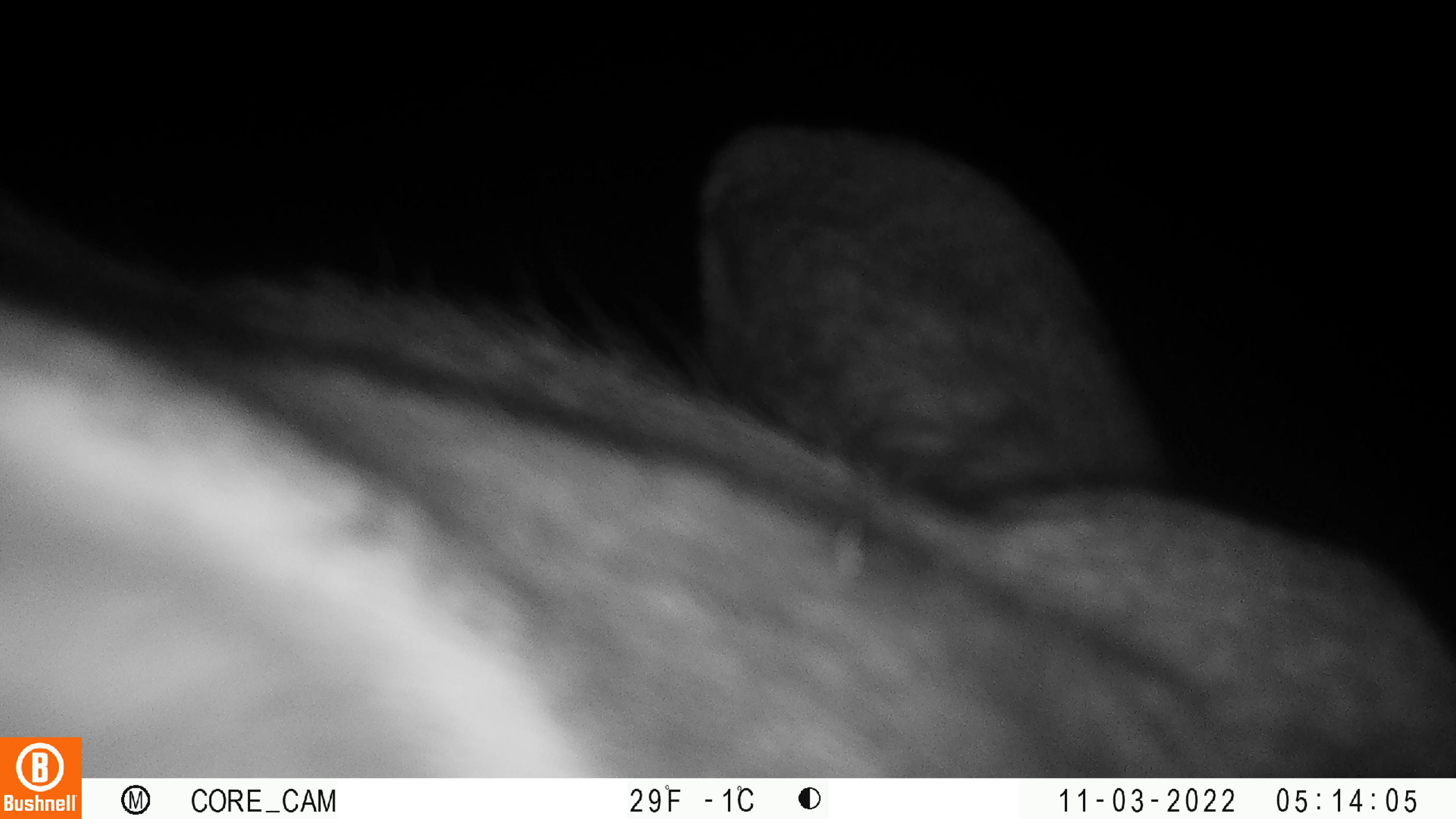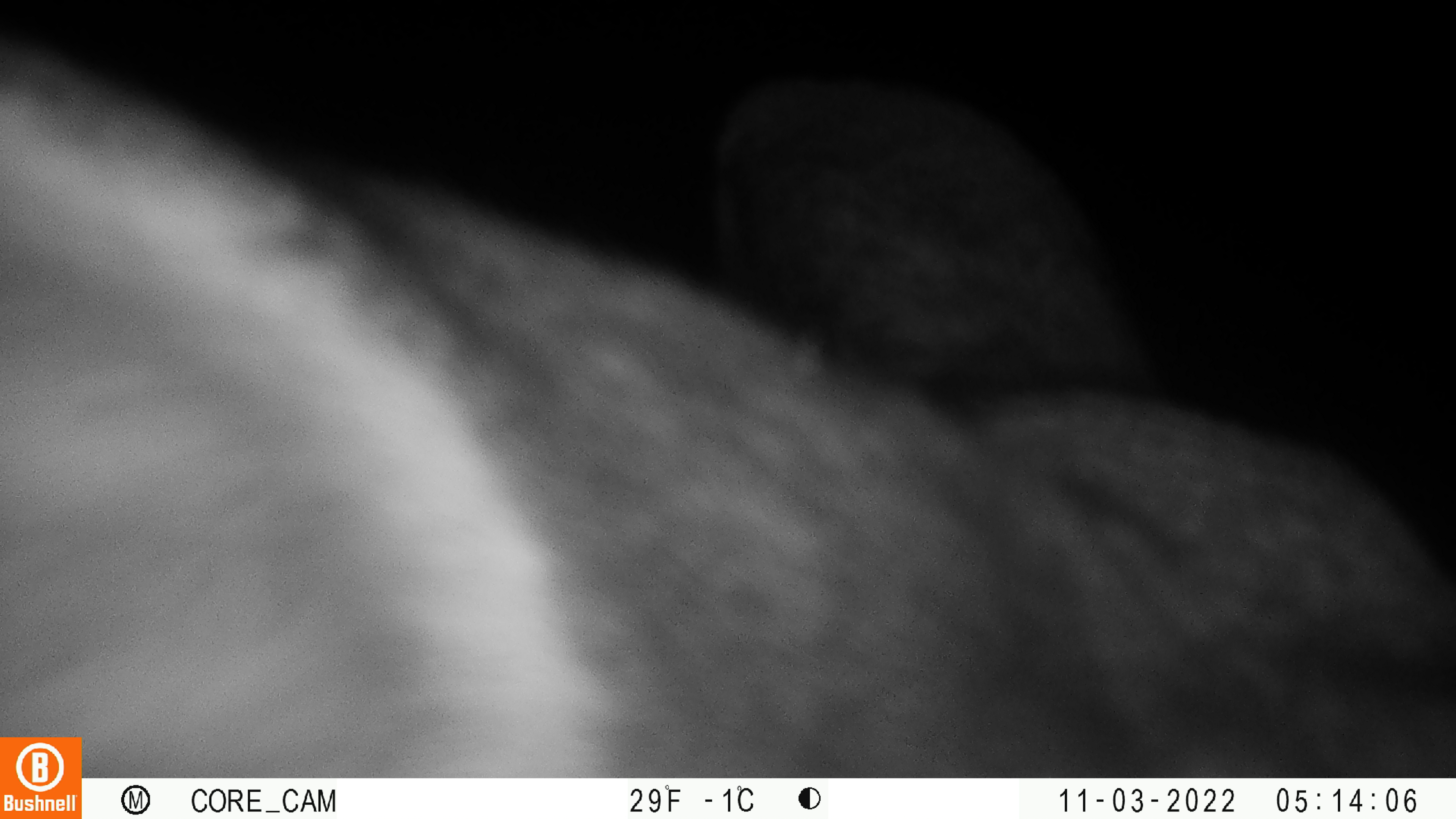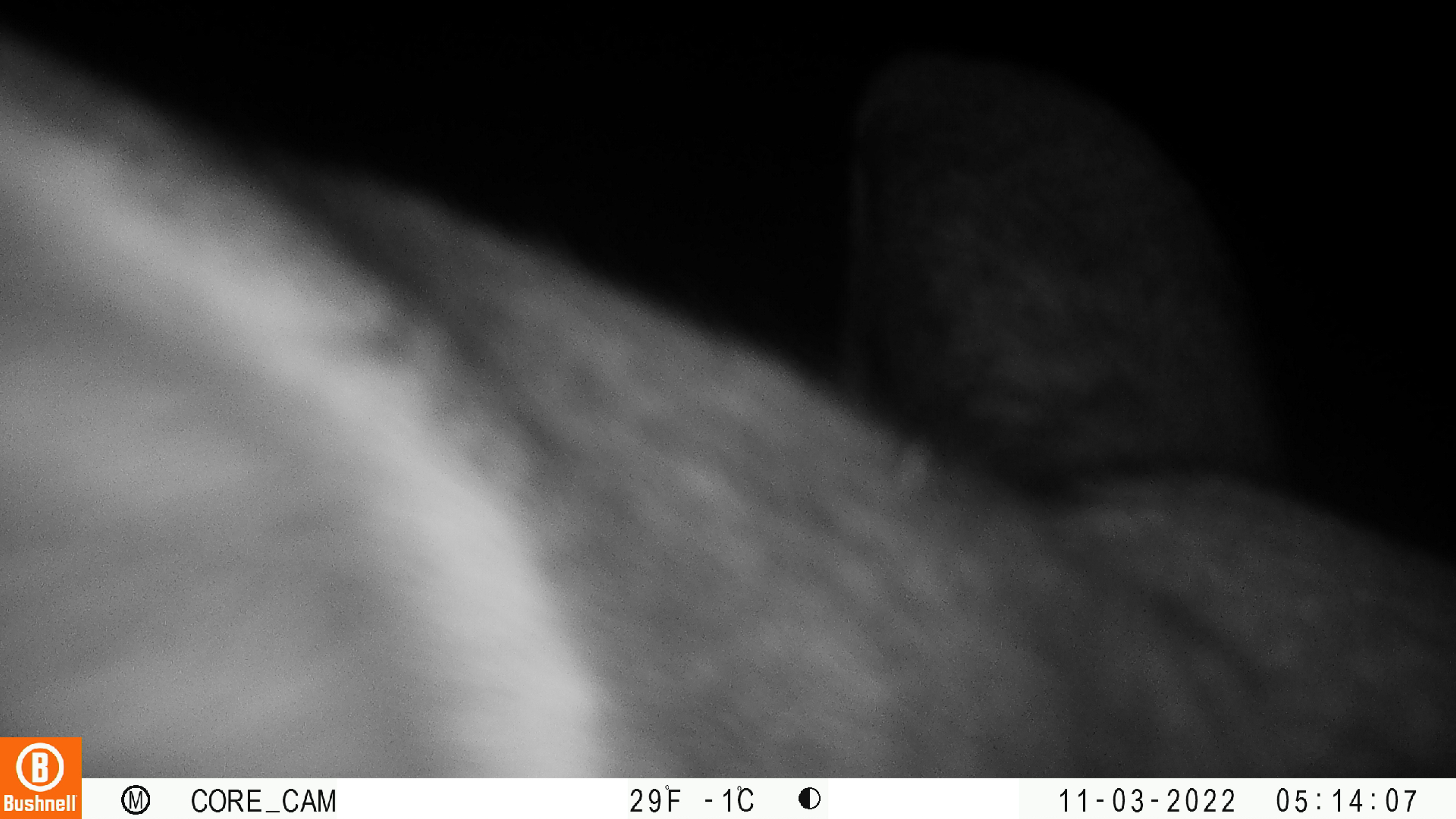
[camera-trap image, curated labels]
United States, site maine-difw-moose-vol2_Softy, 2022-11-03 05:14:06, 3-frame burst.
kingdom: Animalia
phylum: Chordata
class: Mammalia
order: Artiodactyla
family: Cervidae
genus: Alces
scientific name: Alces alces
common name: moose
Moose (Alces alces).